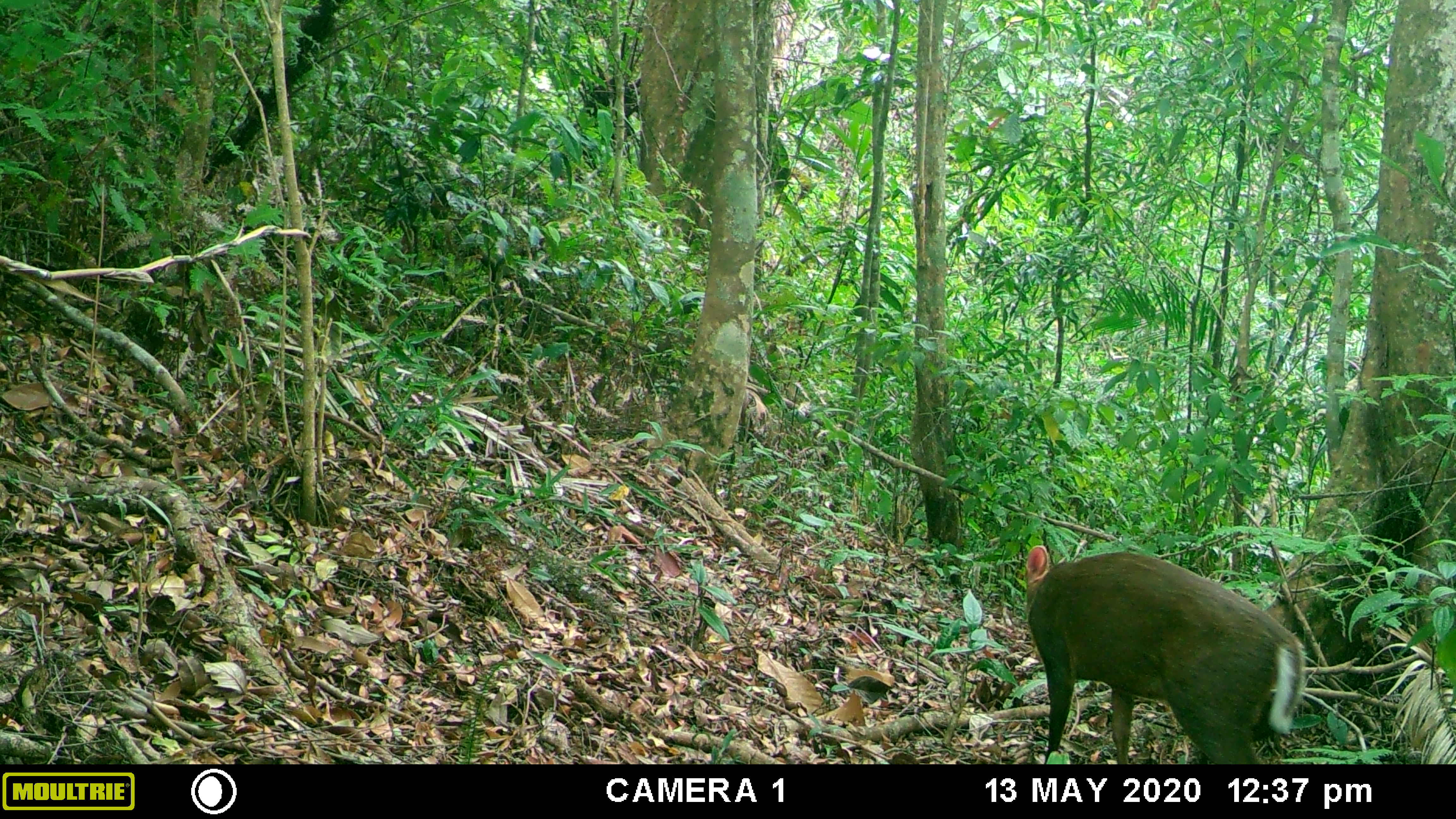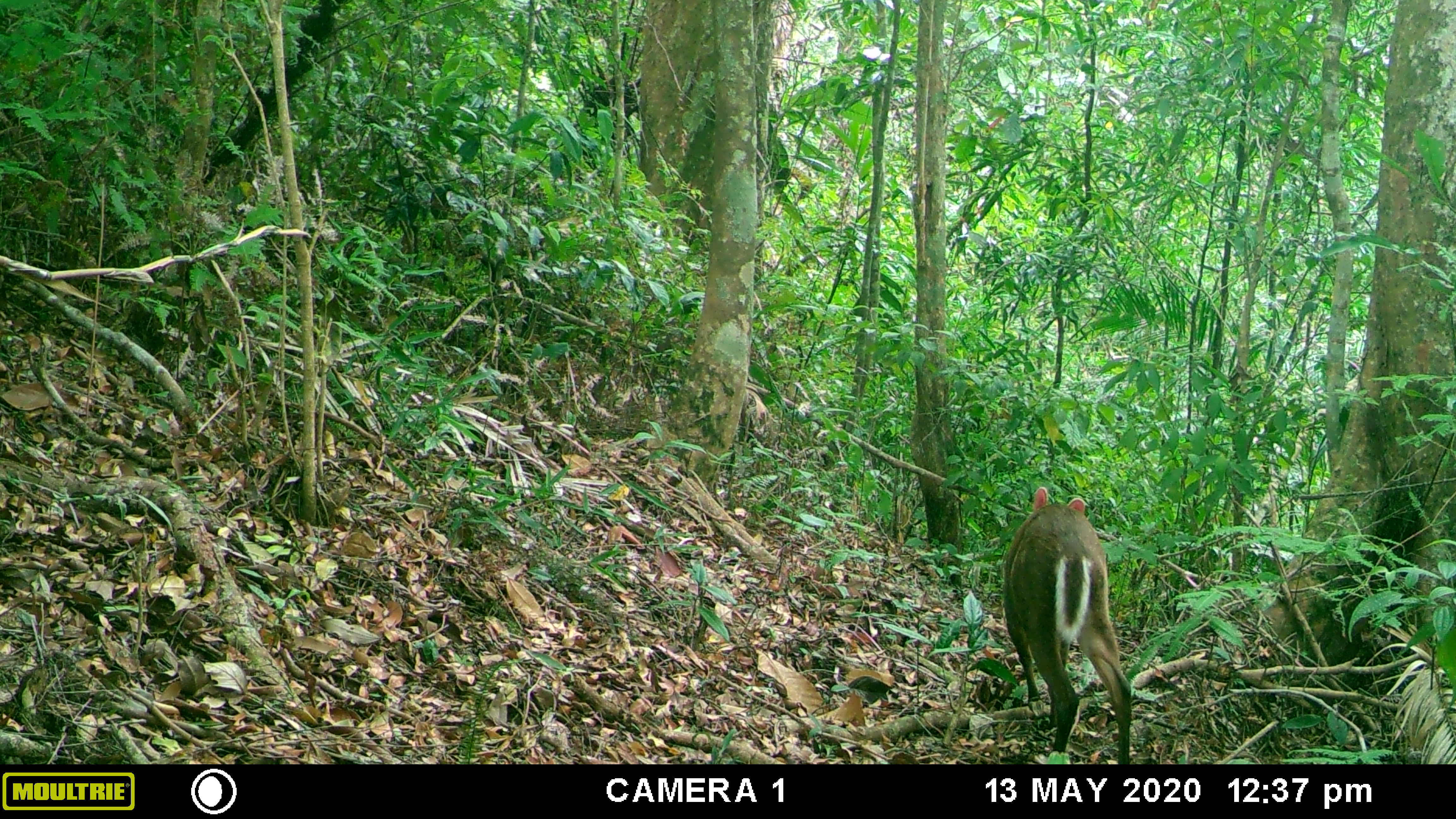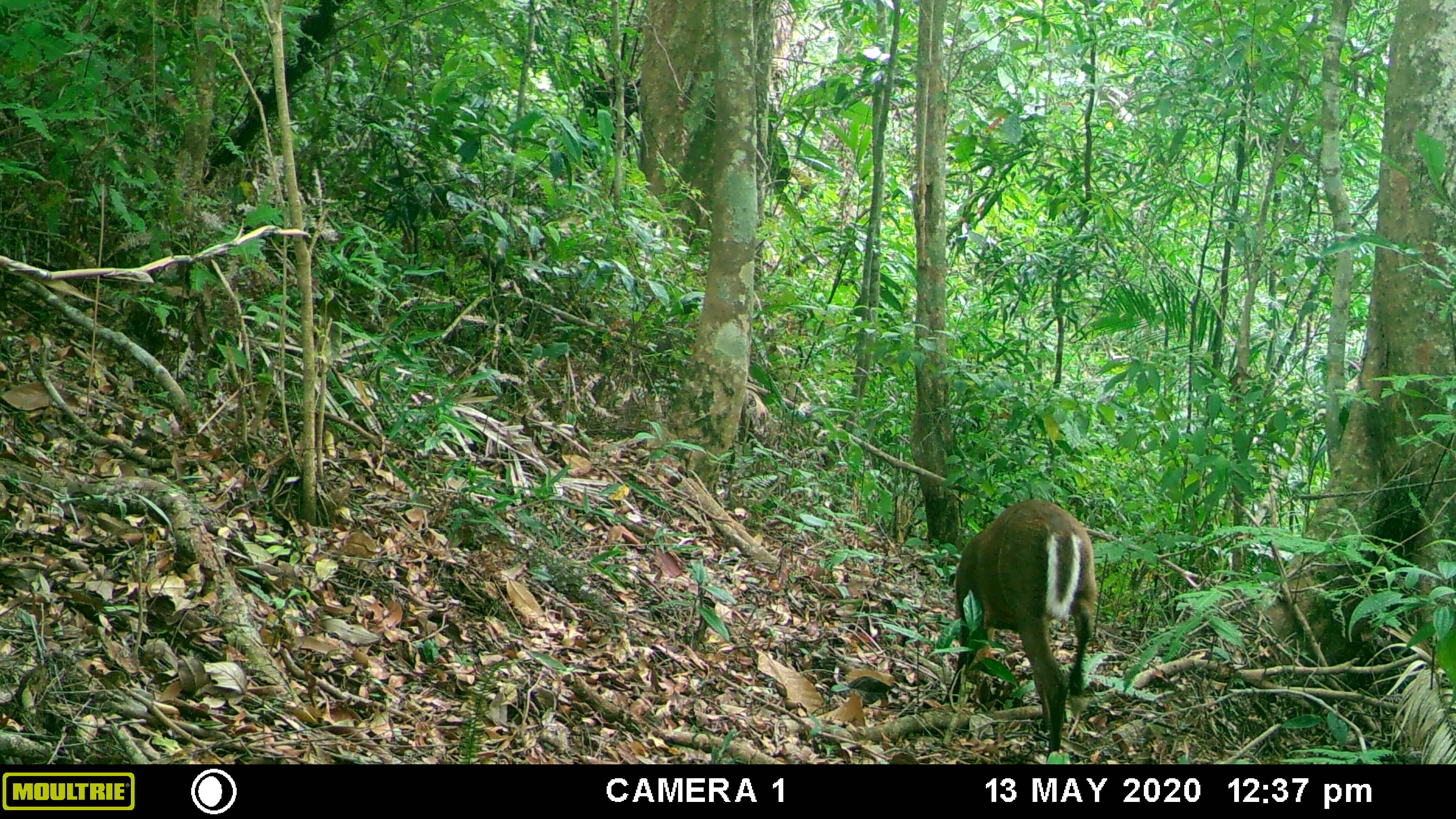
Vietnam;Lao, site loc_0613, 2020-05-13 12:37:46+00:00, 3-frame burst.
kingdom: Animalia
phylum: Chordata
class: Mammalia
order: Artiodactyla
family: Cervidae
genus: Muntiacus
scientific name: Muntiacus rooseveltorum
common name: roosevelt's muntjac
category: roosevelts muntjac group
Roosevelts muntjac group (roosevelt's muntjac) (Muntiacus rooseveltorum). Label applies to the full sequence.